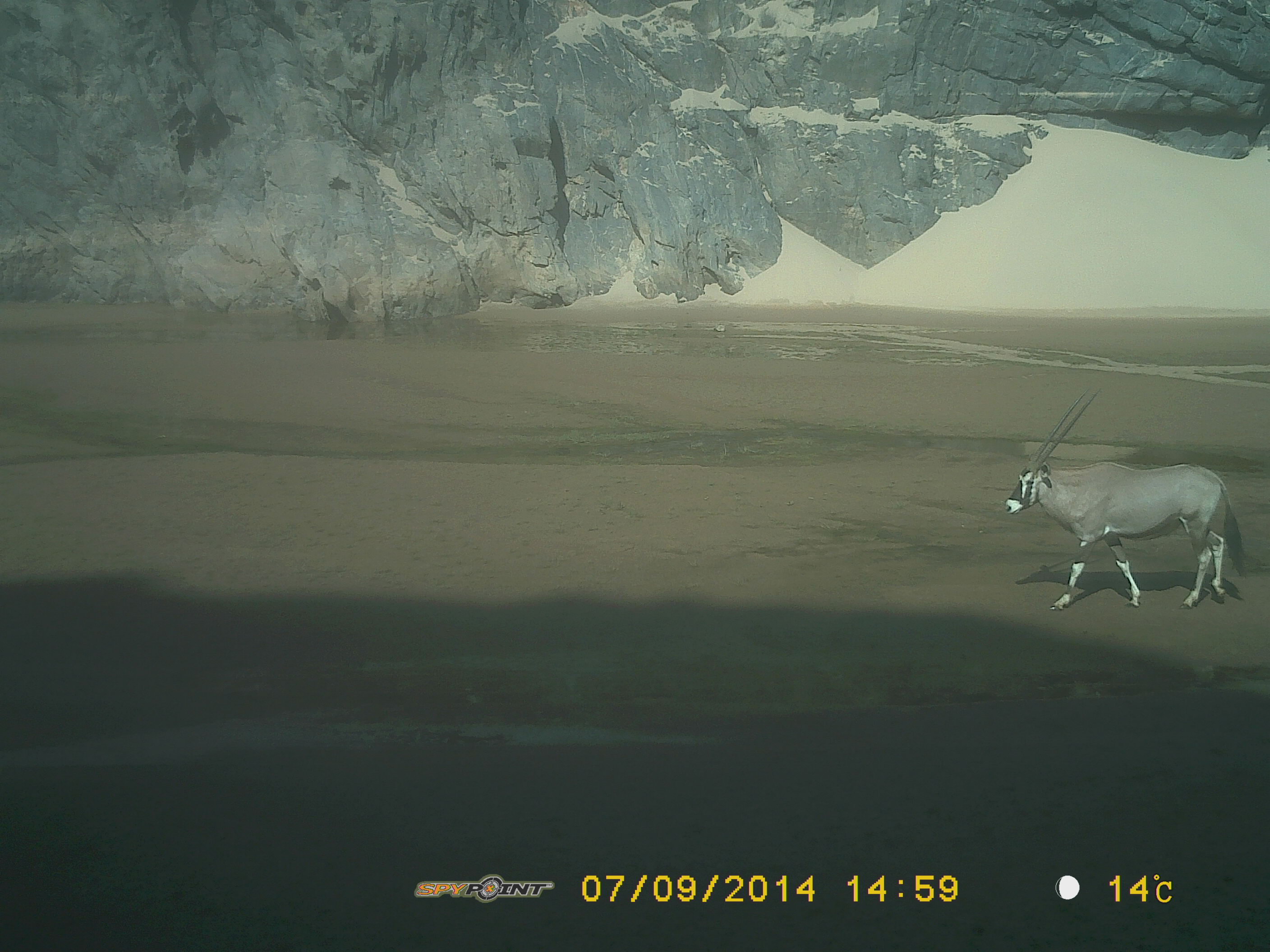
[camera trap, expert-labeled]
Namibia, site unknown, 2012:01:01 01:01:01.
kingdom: Animalia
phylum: Chordata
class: Mammalia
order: Artiodactyla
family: Bovidae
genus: Oryx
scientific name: Oryx gazella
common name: gemsbok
Oryx gazella (gemsbok).